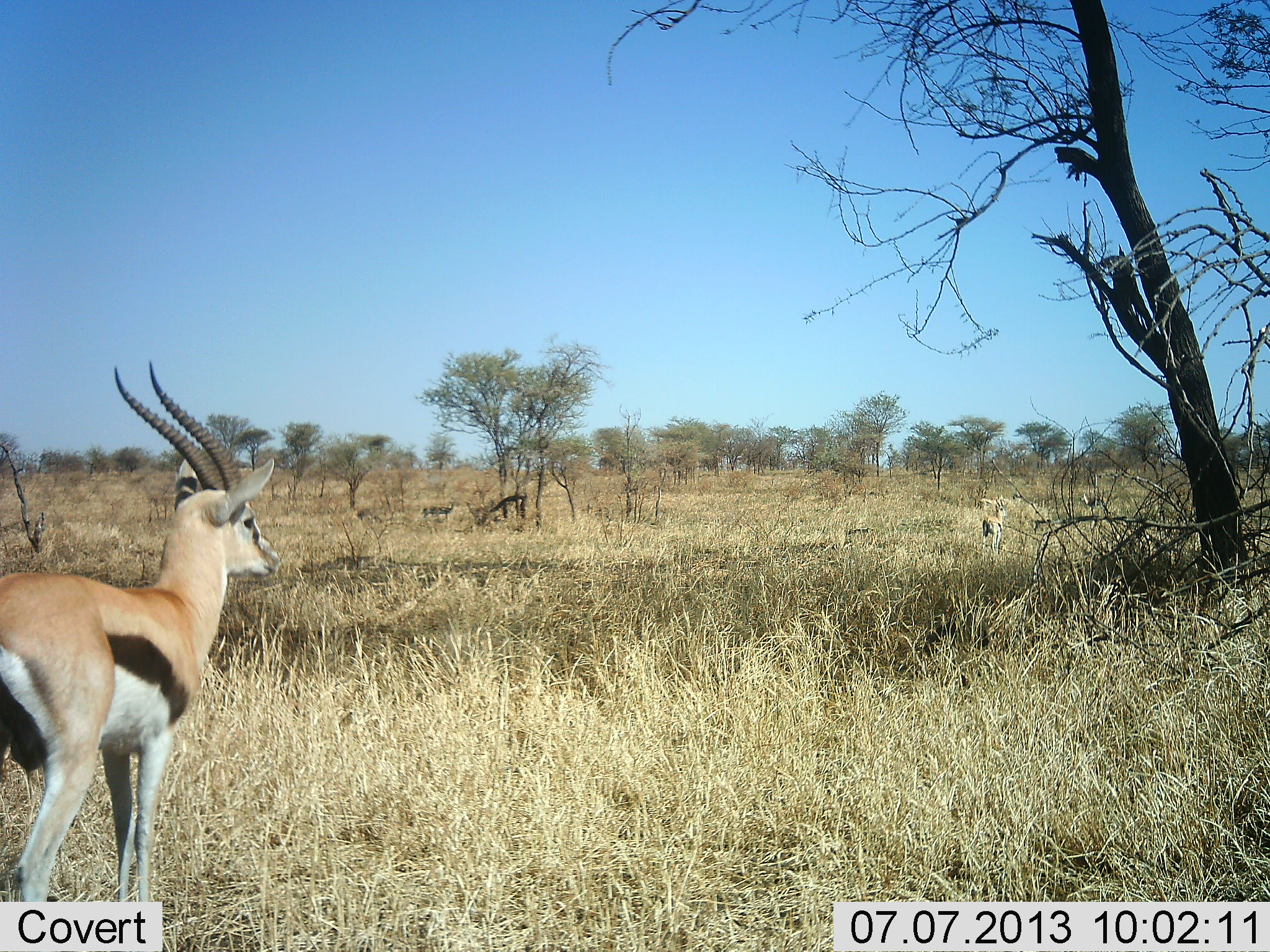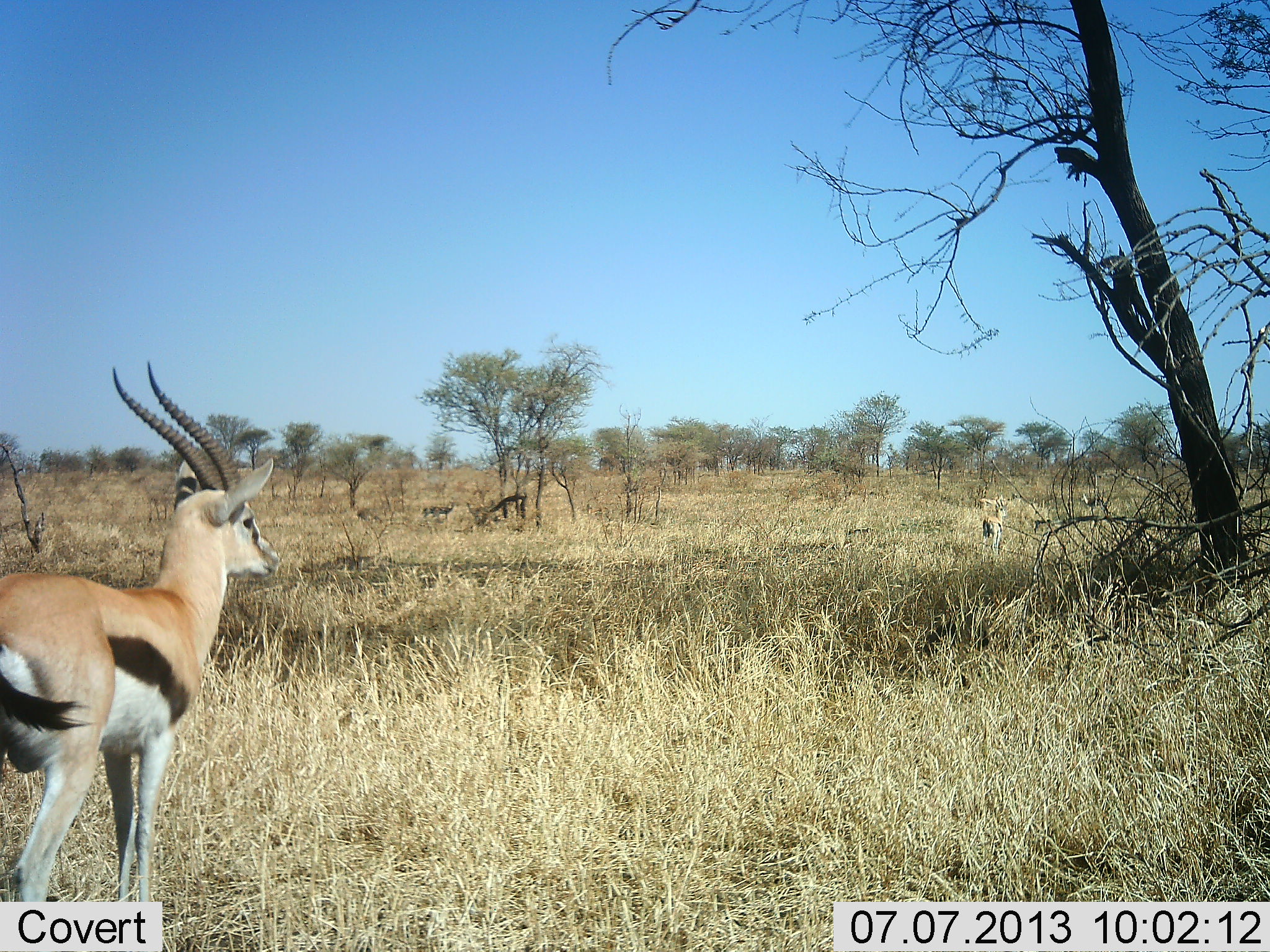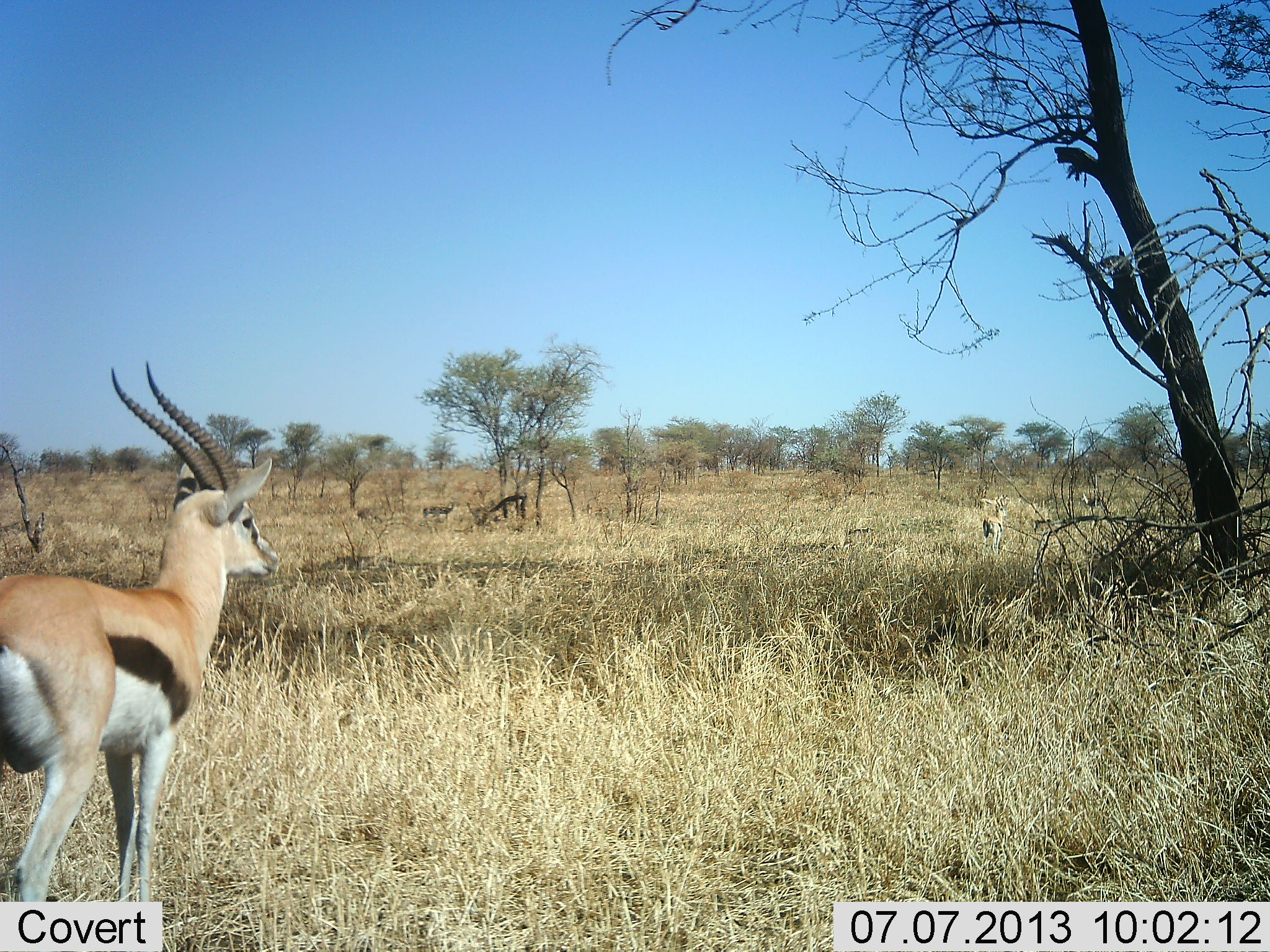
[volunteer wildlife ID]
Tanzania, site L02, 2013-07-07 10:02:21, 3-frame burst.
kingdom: Animalia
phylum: Chordata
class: Mammalia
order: Artiodactyla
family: Bovidae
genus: Eudorcas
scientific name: Eudorcas thomsonii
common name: thomson's gazelle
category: gazellethomsons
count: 1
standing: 92%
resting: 8%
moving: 0%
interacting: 0%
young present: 0%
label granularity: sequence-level